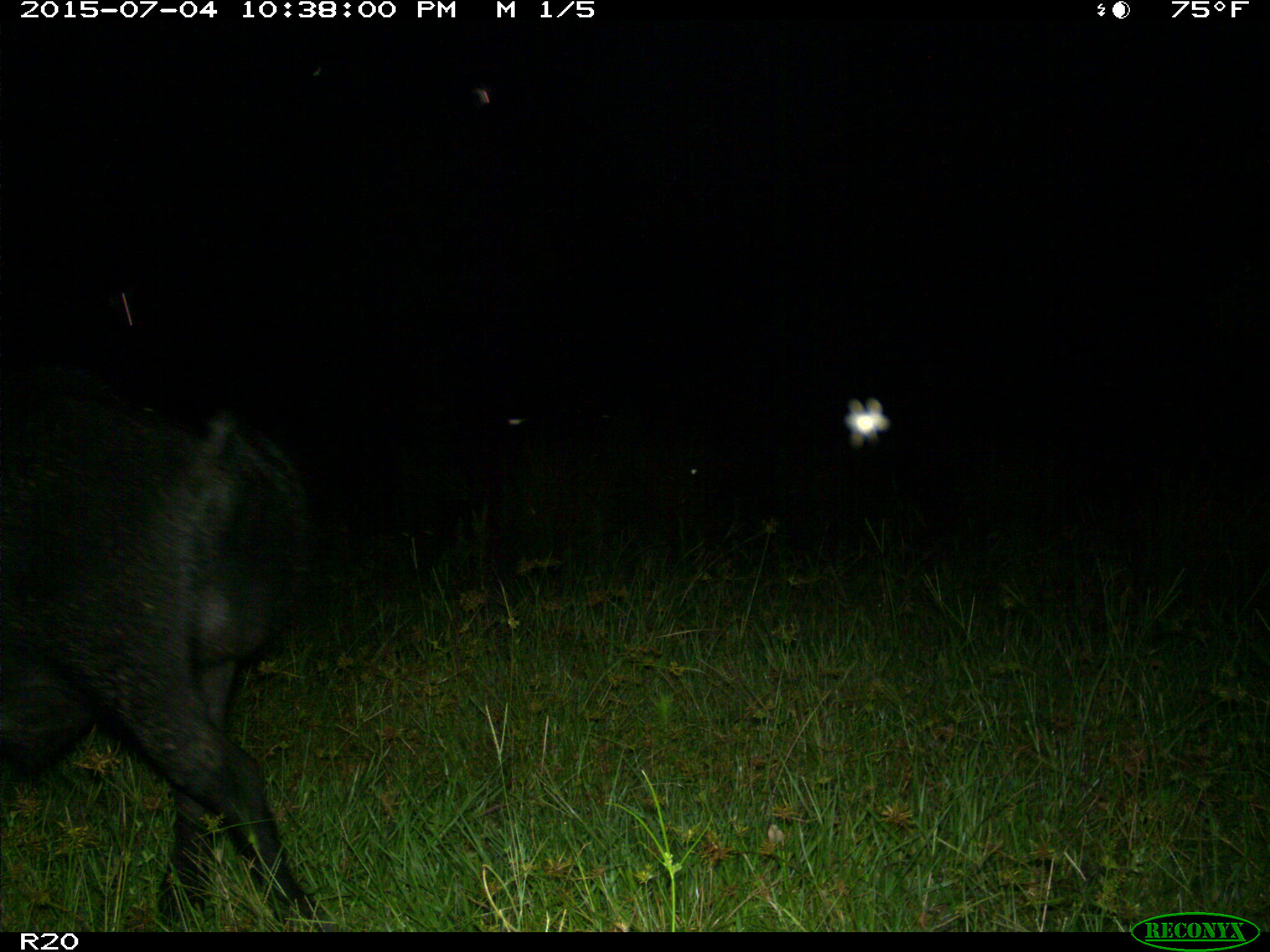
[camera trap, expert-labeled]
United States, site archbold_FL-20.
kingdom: Animalia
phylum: Chordata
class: Mammalia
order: Artiodactyla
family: Suidae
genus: Sus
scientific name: Sus scrofa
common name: wild boar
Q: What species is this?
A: Sus scrofa (wild boar).